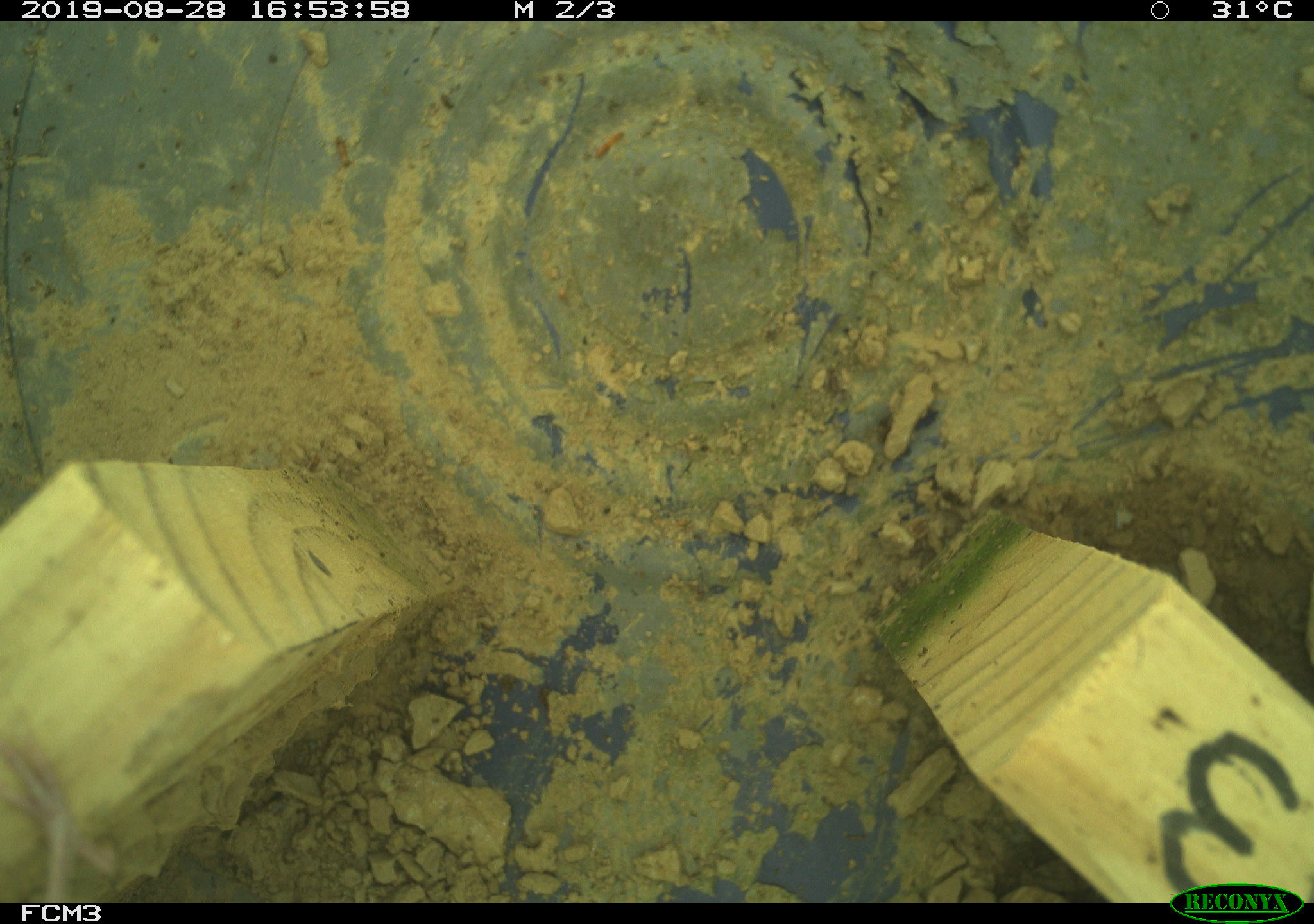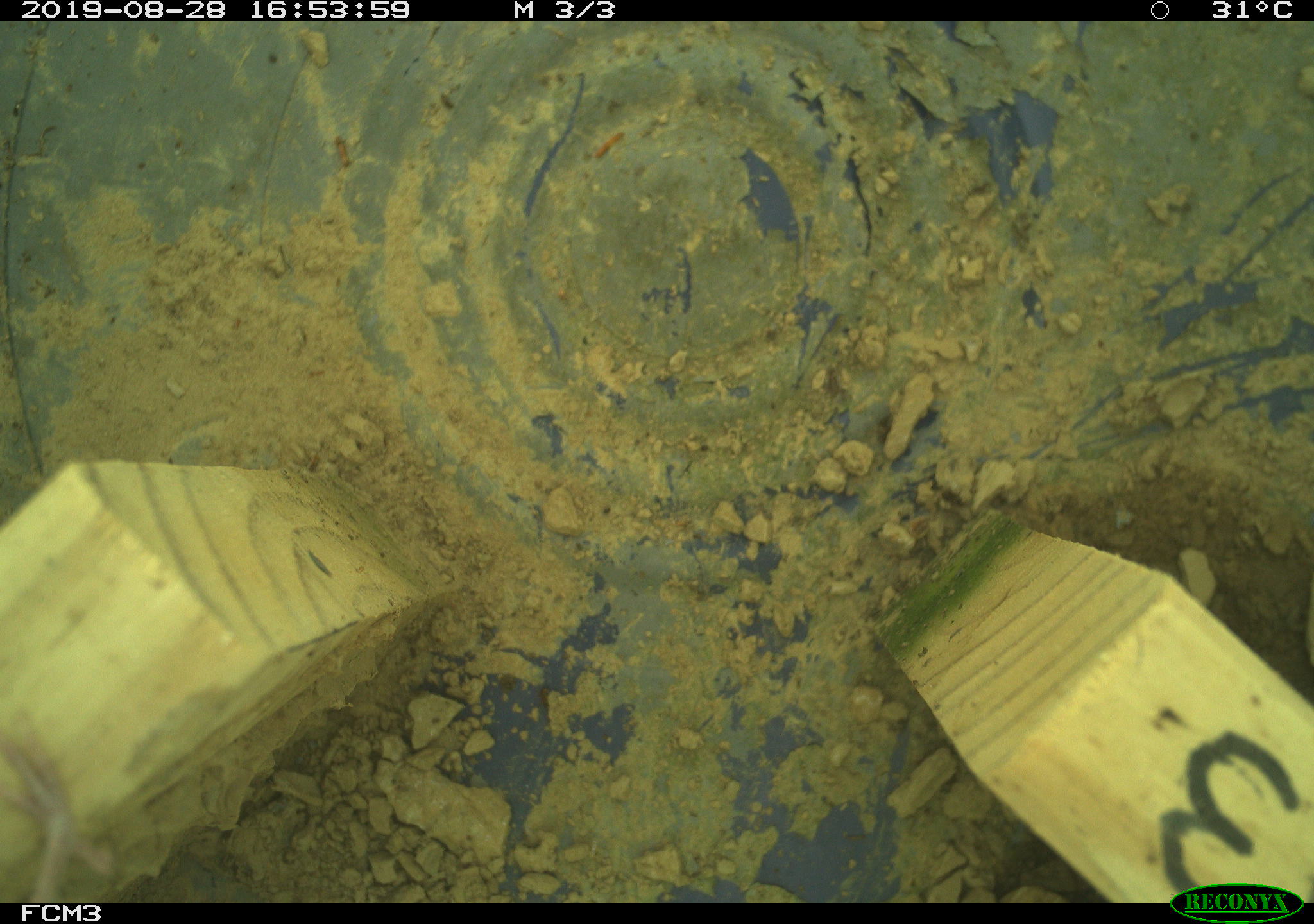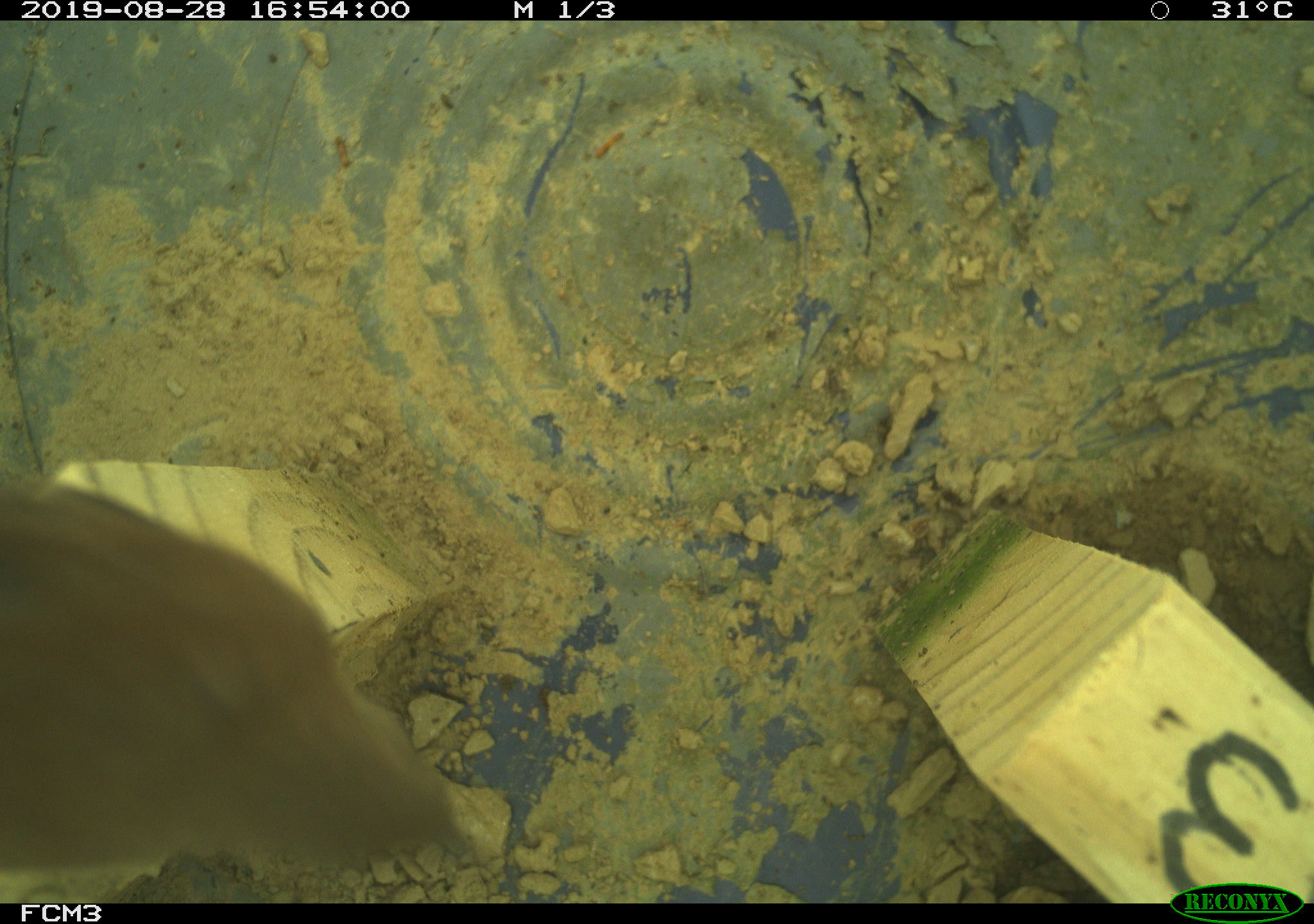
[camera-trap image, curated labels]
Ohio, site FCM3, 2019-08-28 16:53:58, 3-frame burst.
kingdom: Animalia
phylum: Chordata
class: Aves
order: Passeriformes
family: Troglodytidae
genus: Troglodytes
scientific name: Troglodytes aedon aedon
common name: northern house wren